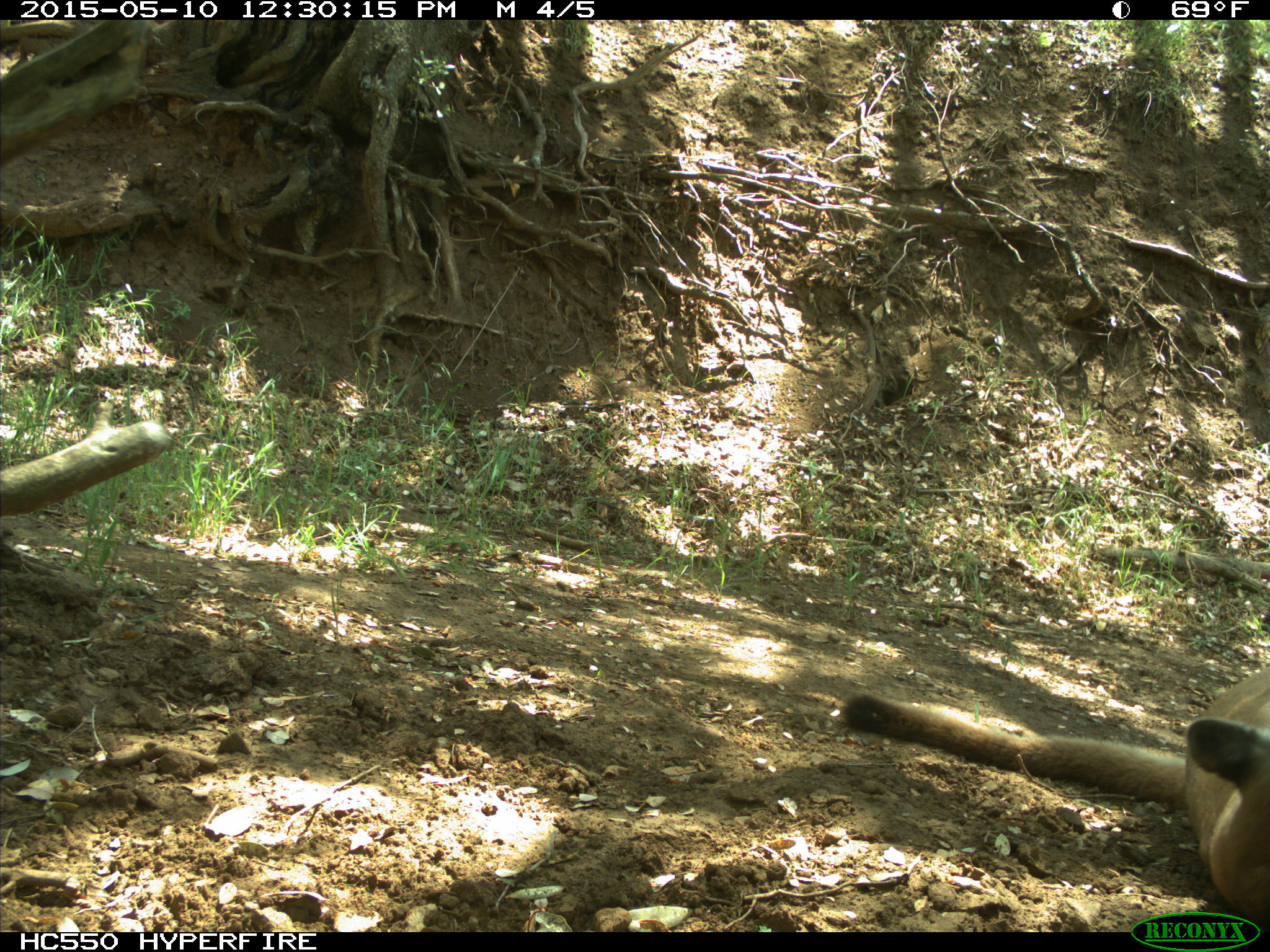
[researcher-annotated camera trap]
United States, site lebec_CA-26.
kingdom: Animalia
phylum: Chordata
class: Mammalia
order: Carnivora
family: Felidae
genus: Puma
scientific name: Puma concolor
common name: mountain lion